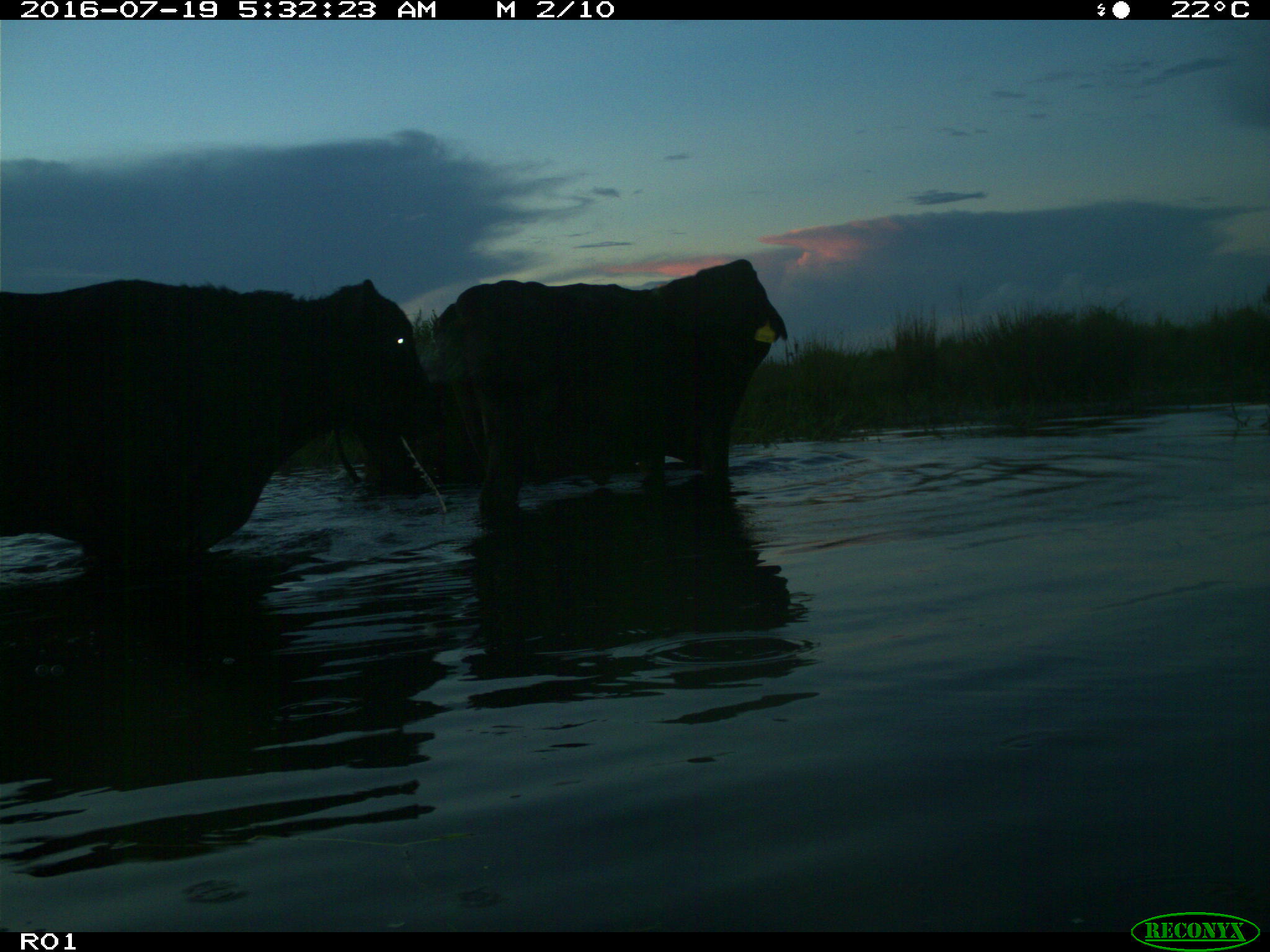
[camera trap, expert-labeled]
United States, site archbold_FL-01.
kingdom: Animalia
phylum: Chordata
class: Mammalia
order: Artiodactyla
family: Bovidae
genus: Bos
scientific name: Bos taurus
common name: domestic cow